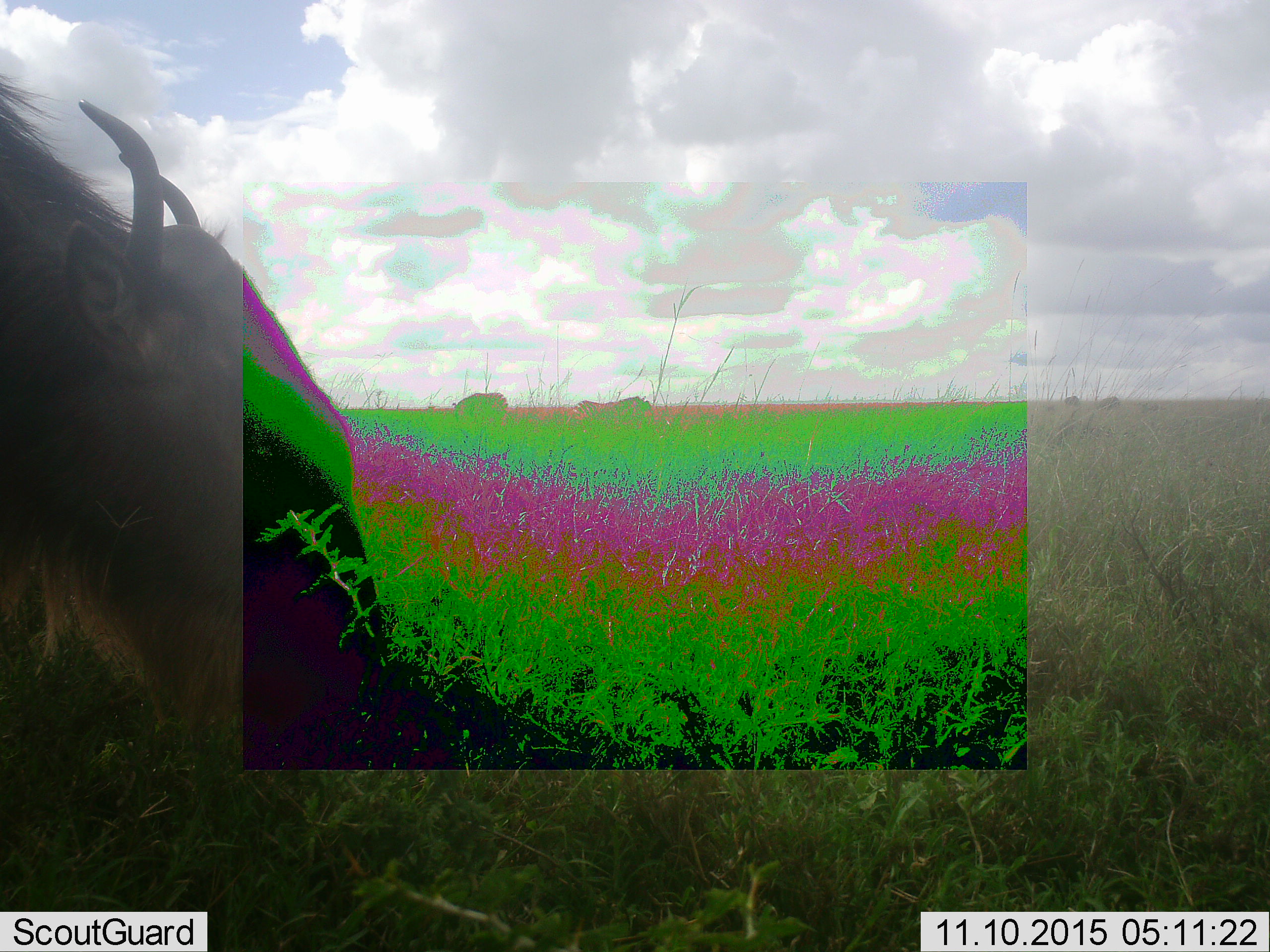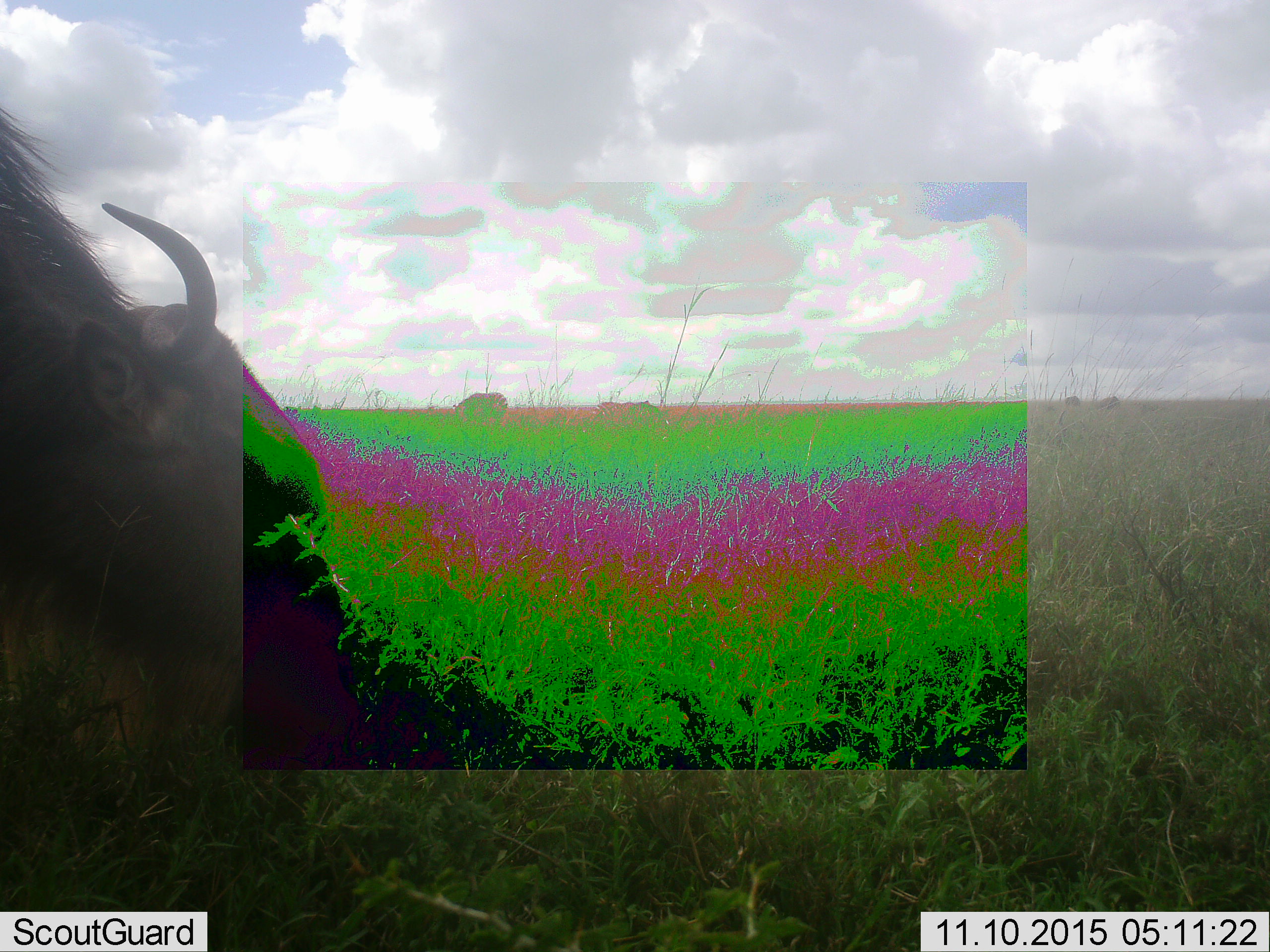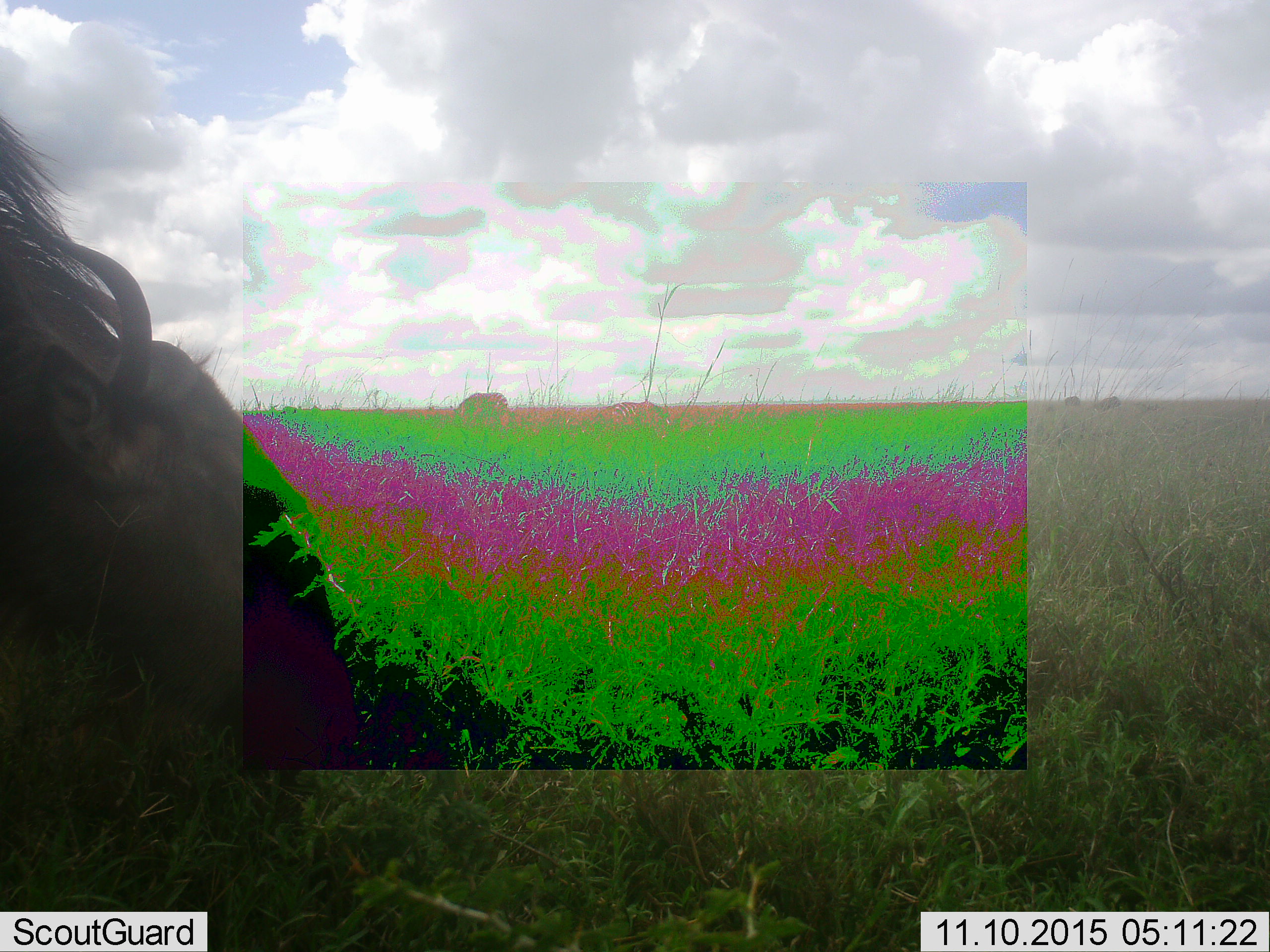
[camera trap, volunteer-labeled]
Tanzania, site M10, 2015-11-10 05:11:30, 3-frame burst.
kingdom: Animalia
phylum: Chordata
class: Mammalia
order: Artiodactyla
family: Bovidae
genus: Connochaetes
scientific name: Connochaetes taurinus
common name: blue wildebeest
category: wildebeest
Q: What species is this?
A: Wildebeest (blue wildebeest) (Connochaetes taurinus).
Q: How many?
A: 3.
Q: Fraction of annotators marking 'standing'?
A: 25%.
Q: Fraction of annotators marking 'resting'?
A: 12%.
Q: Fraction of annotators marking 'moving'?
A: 25%.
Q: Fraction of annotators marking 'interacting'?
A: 0%.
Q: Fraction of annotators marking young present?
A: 0%.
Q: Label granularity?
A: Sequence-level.